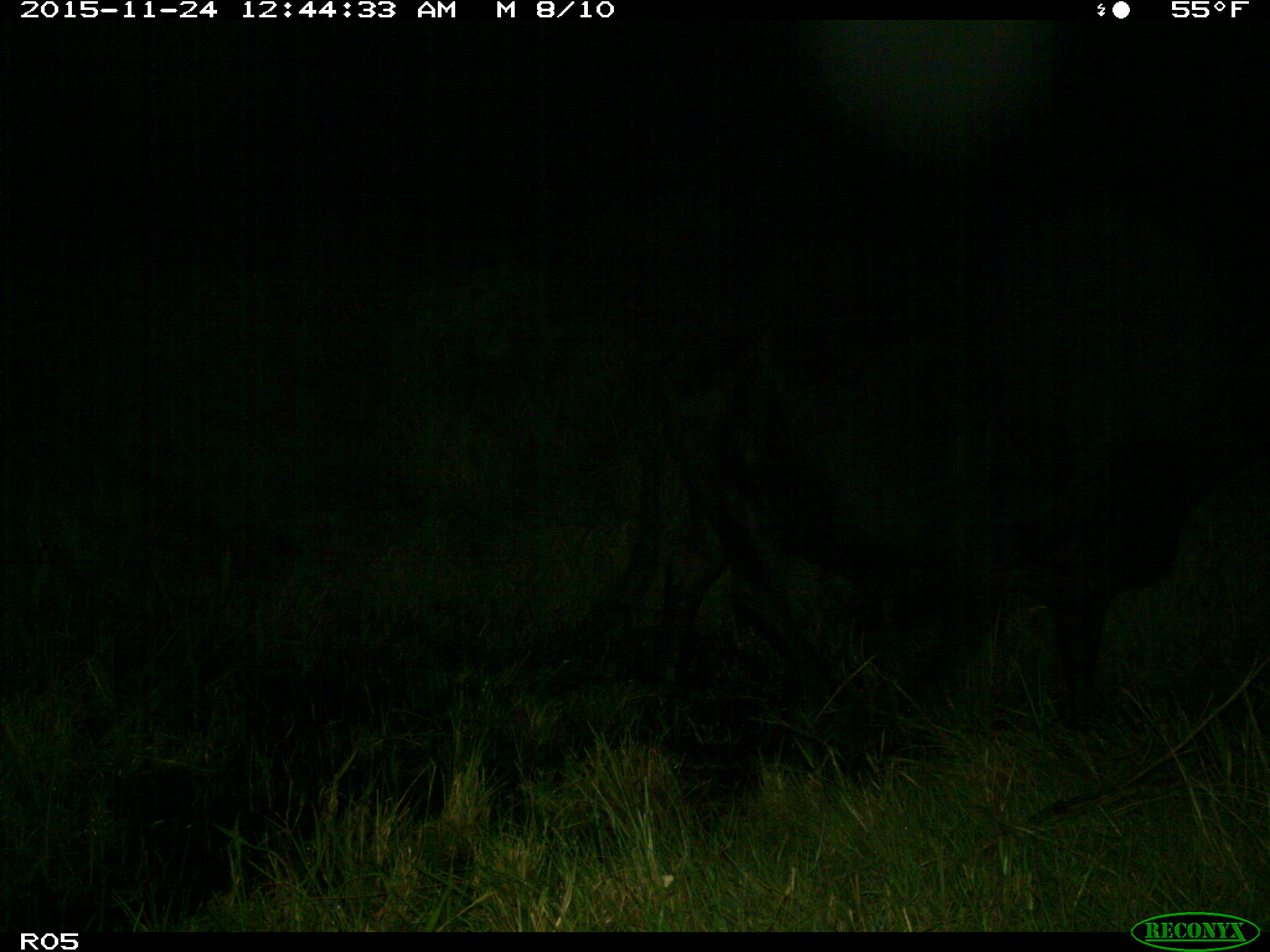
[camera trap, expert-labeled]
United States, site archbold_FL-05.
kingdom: Animalia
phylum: Chordata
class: Mammalia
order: Artiodactyla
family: Bovidae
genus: Bos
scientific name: Bos taurus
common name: domestic cow